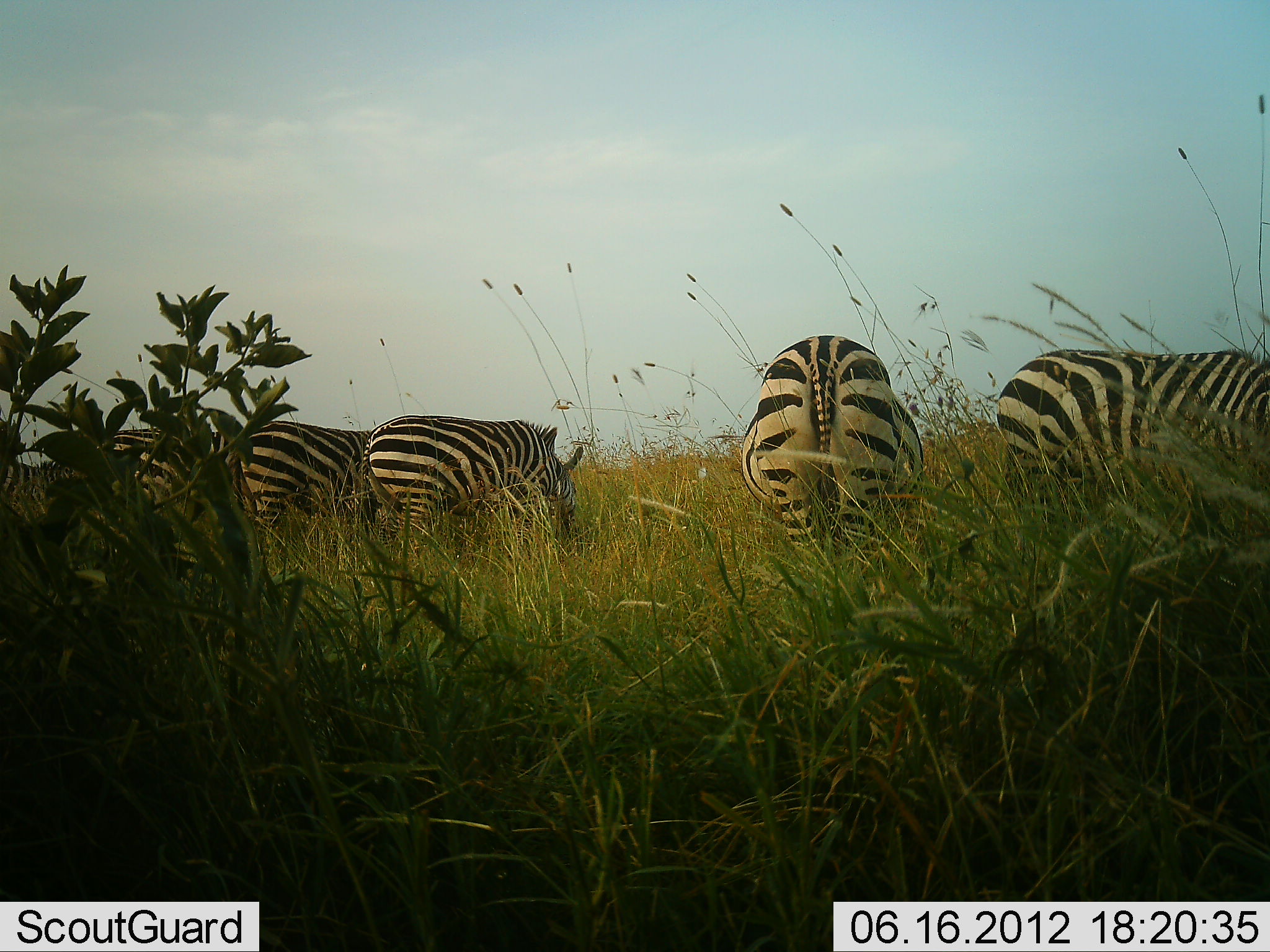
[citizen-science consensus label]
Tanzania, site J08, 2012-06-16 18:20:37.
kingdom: Animalia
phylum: Chordata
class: Mammalia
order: Perissodactyla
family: Equidae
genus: Equus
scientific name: Equus quagga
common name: plains zebra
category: zebra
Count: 6.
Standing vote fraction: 20%.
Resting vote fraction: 0%.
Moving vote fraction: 0%.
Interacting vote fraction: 0%.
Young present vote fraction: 0%.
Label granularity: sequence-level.